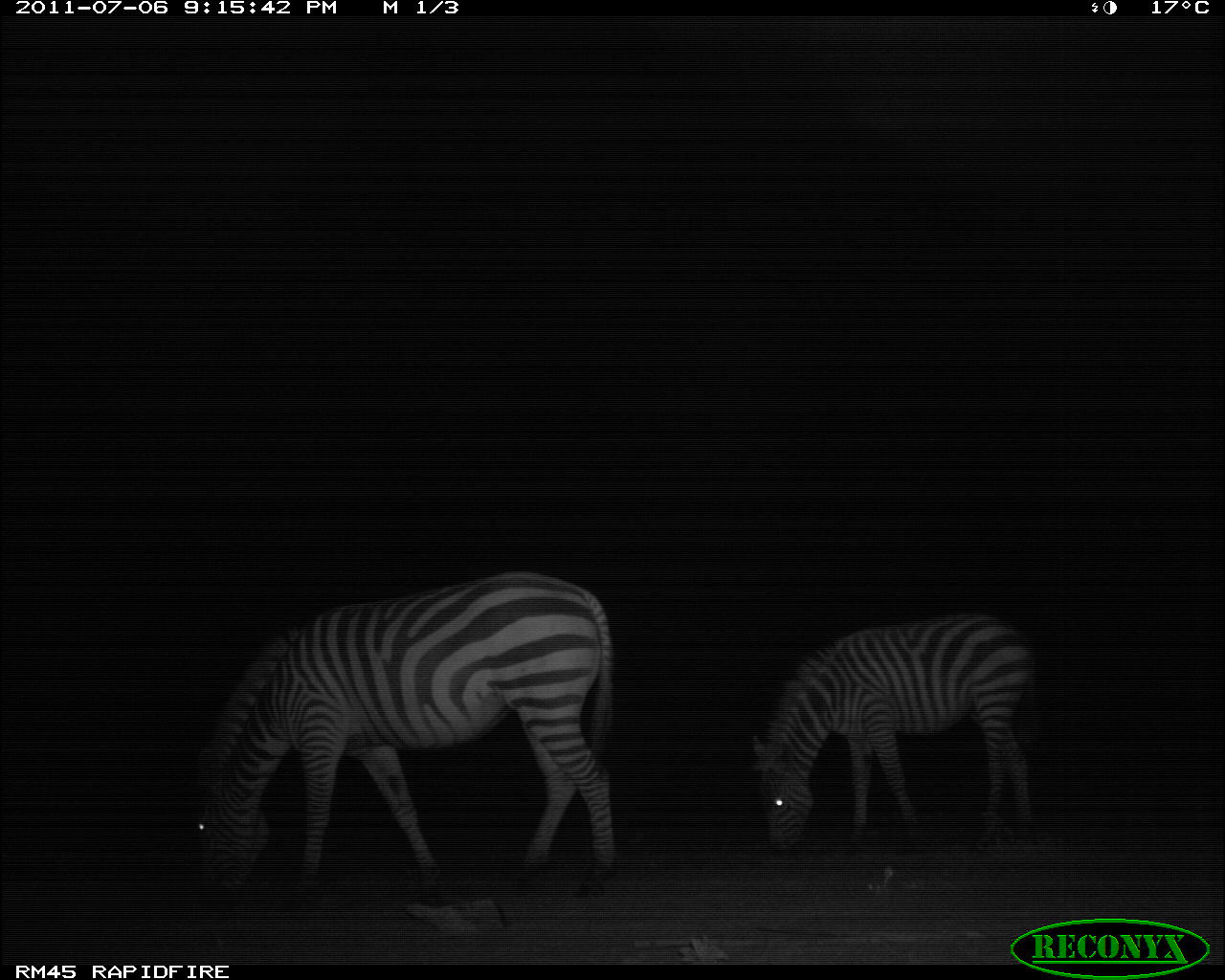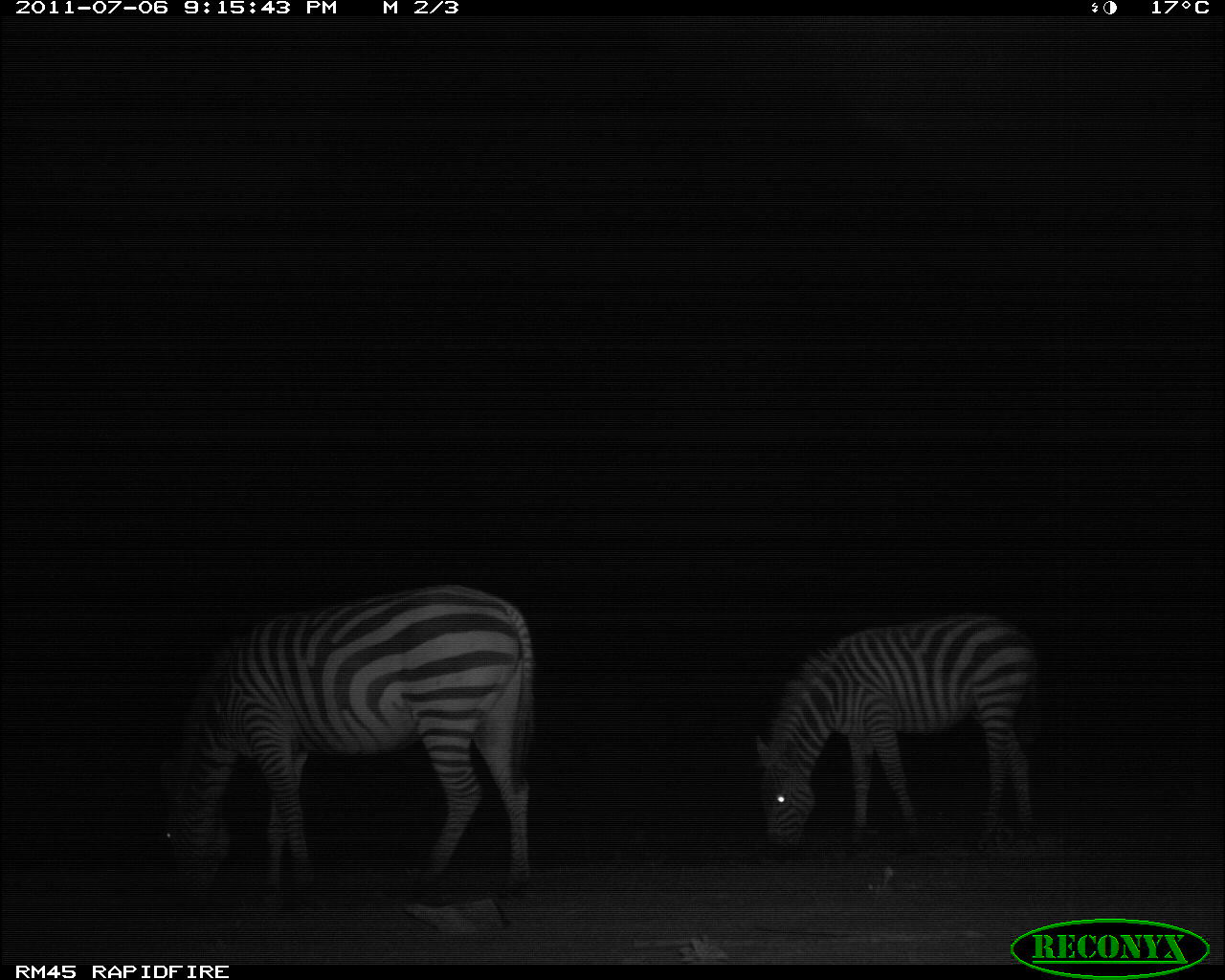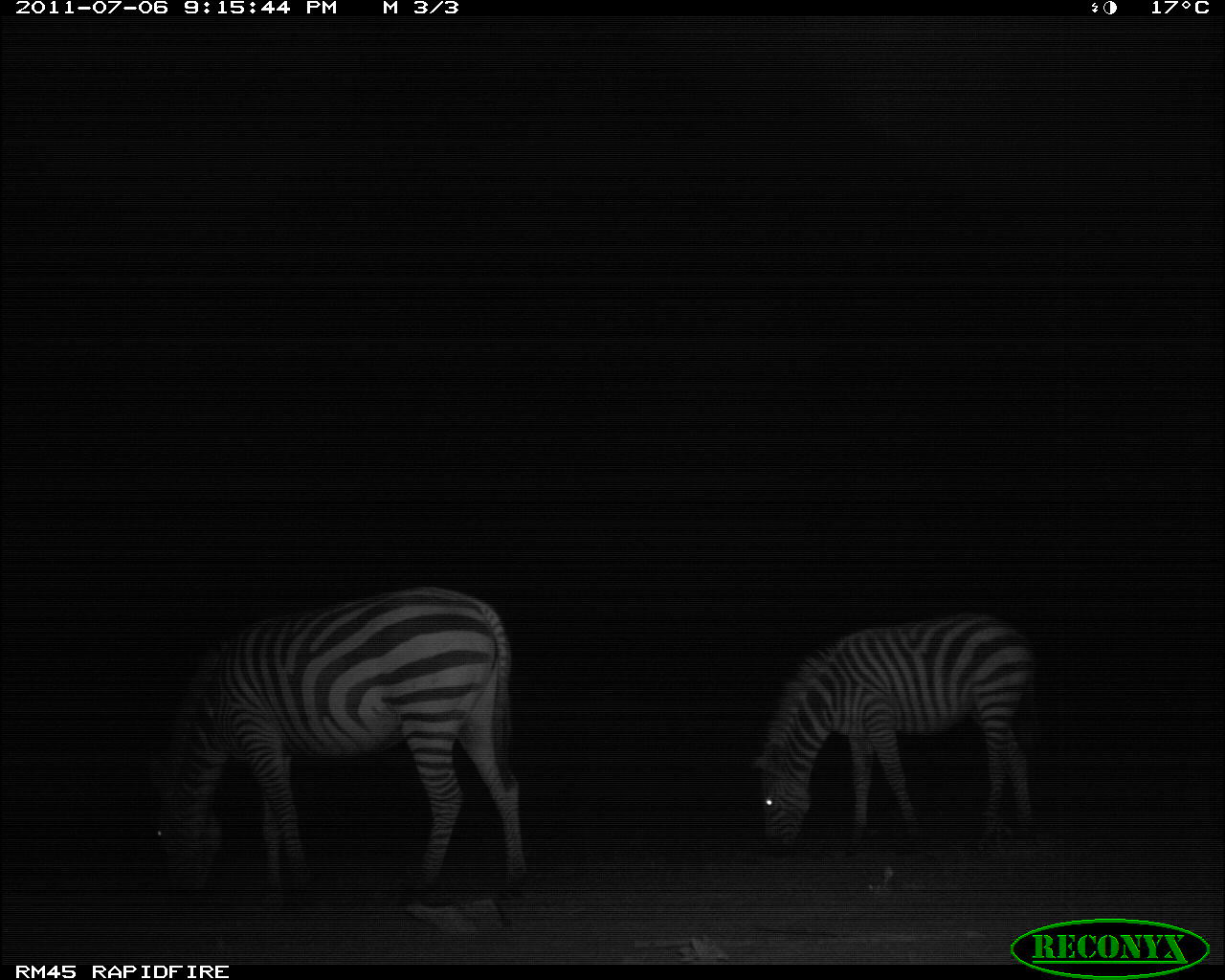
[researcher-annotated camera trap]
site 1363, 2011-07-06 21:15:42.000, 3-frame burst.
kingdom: Animalia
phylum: Chordata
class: Mammalia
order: Perissodactyla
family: Equidae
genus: Equus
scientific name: Equus quagga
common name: plains zebra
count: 2